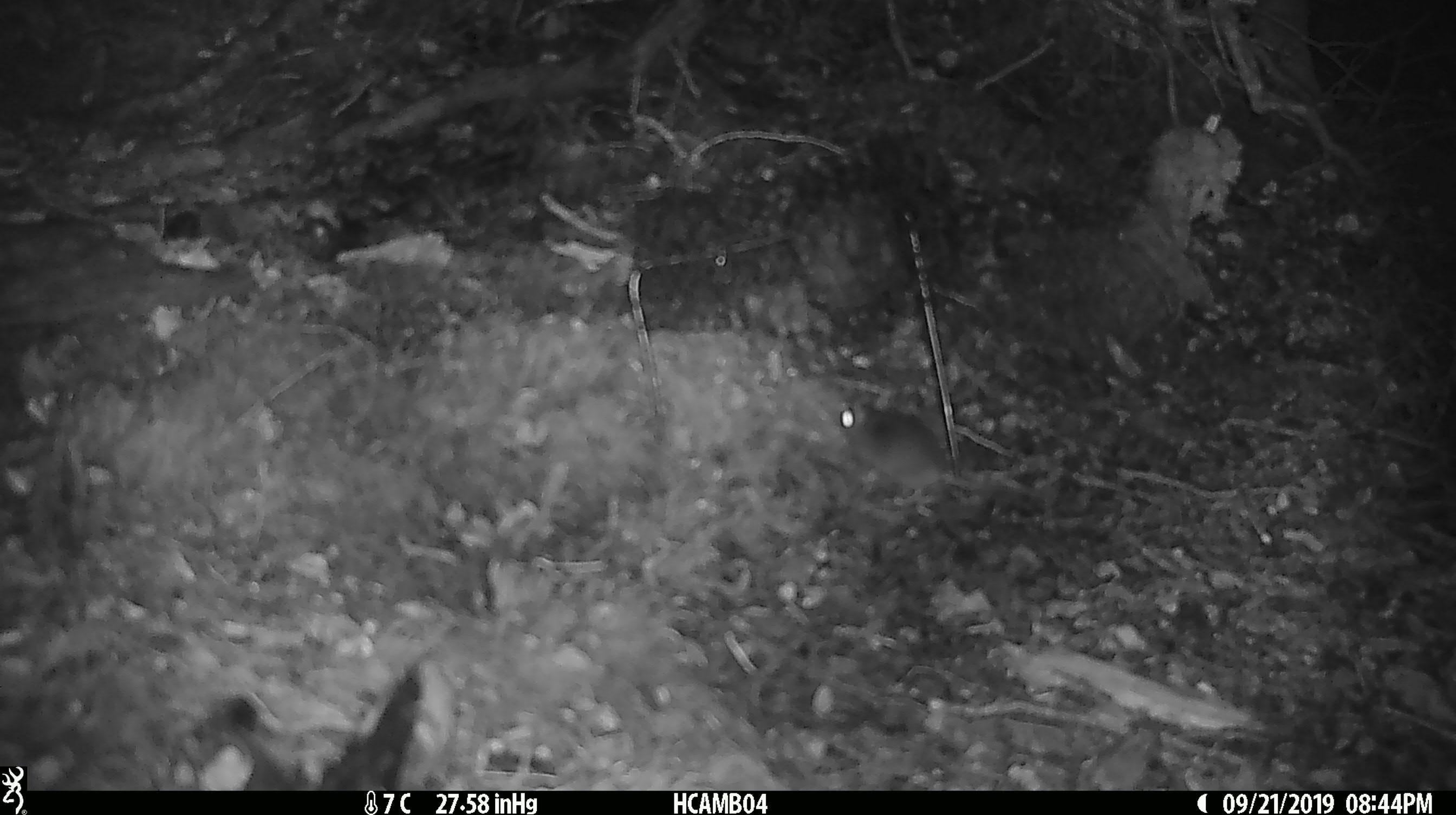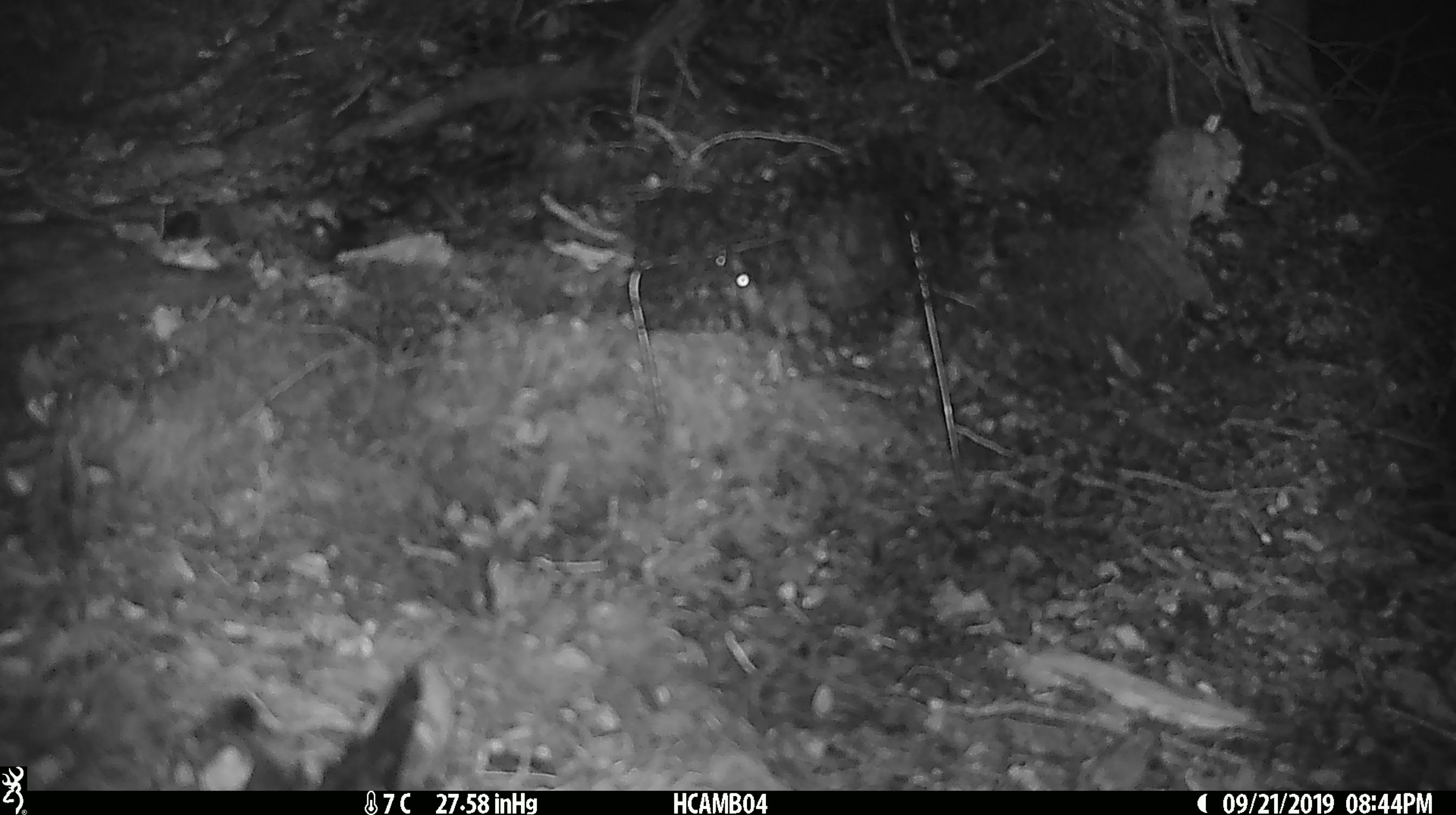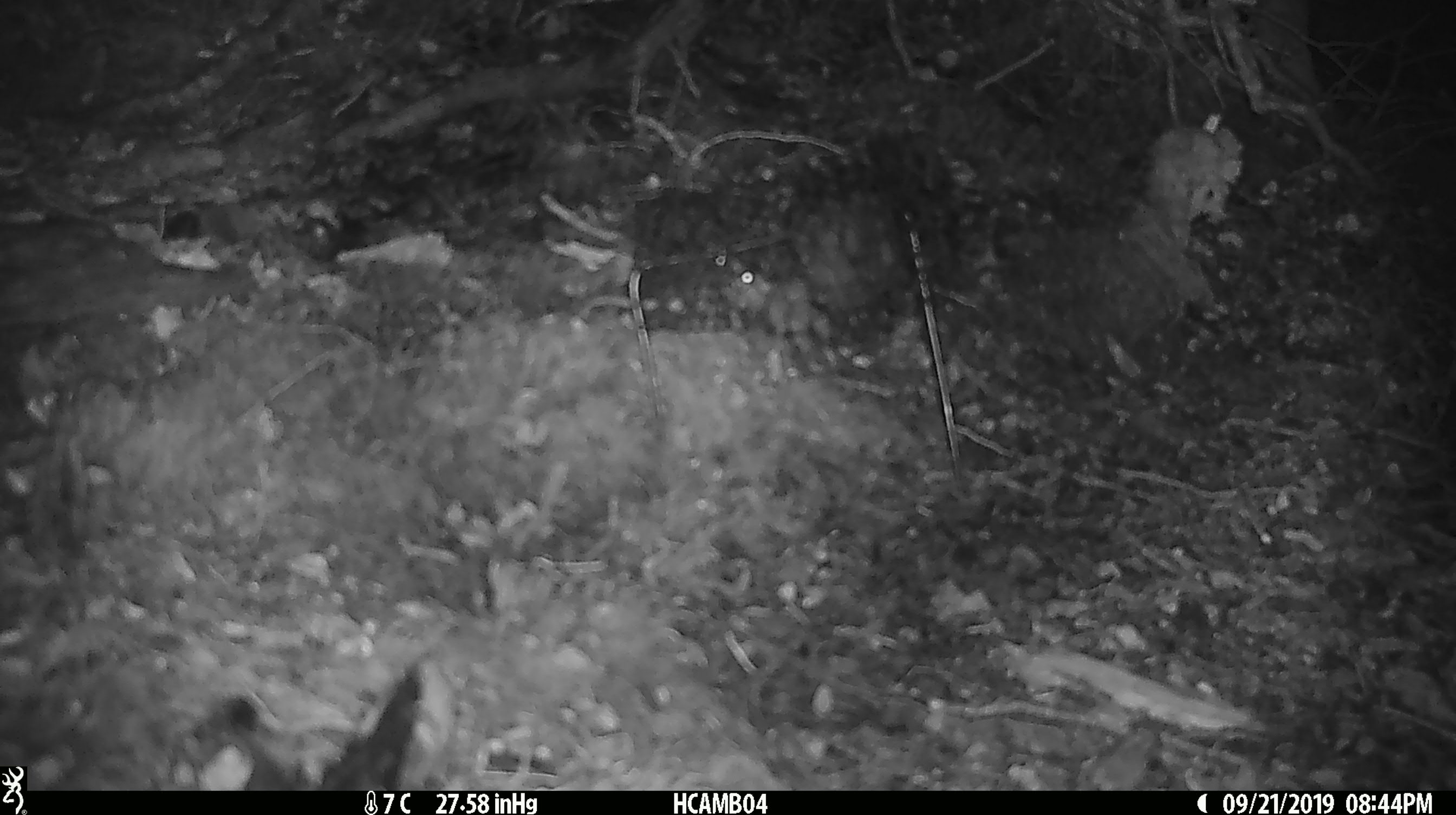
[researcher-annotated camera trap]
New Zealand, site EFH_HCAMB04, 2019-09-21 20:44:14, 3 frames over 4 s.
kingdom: Animalia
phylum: Chordata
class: Mammalia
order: Rodentia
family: Muridae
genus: Mus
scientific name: Mus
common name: mouse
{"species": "mouse (Mus)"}